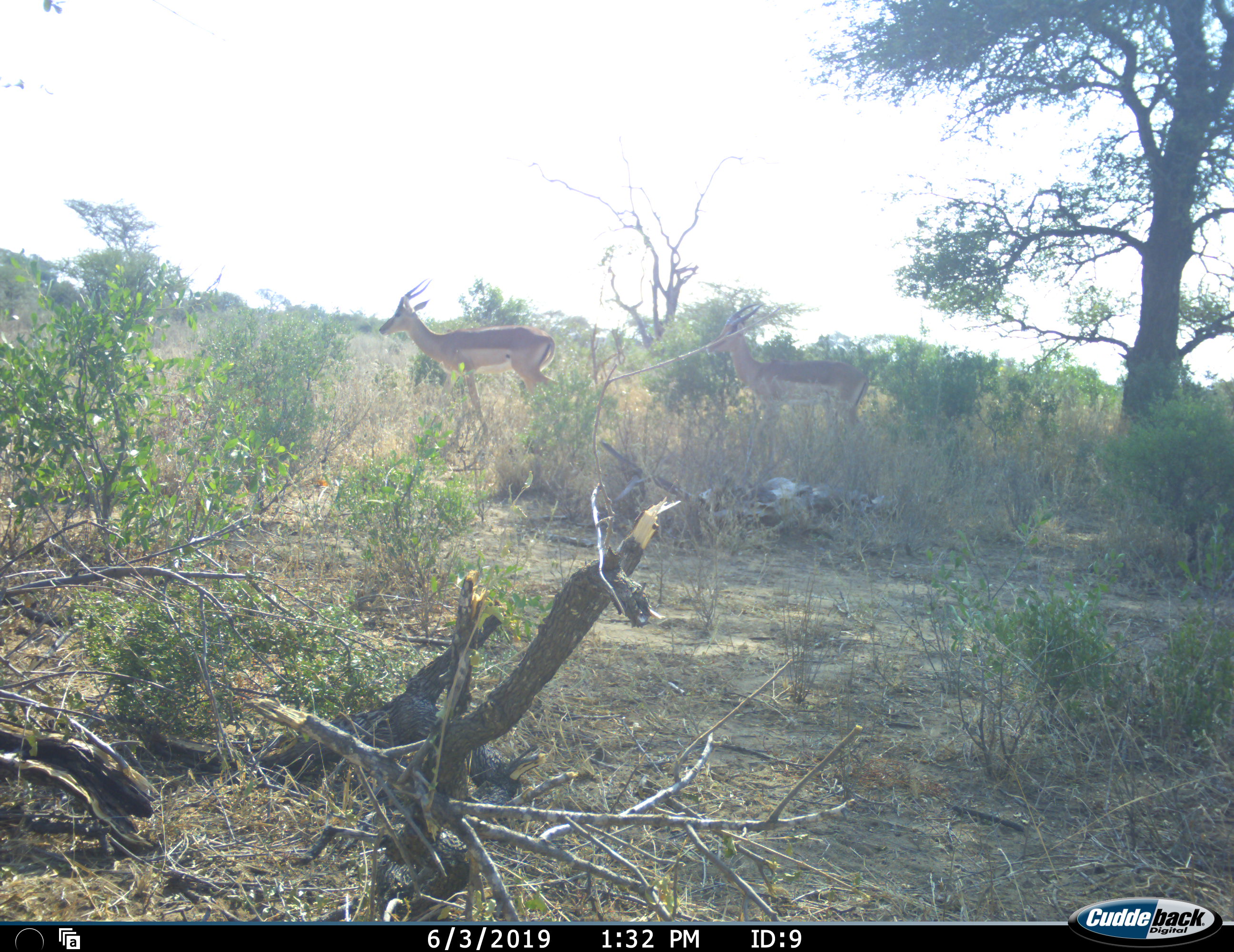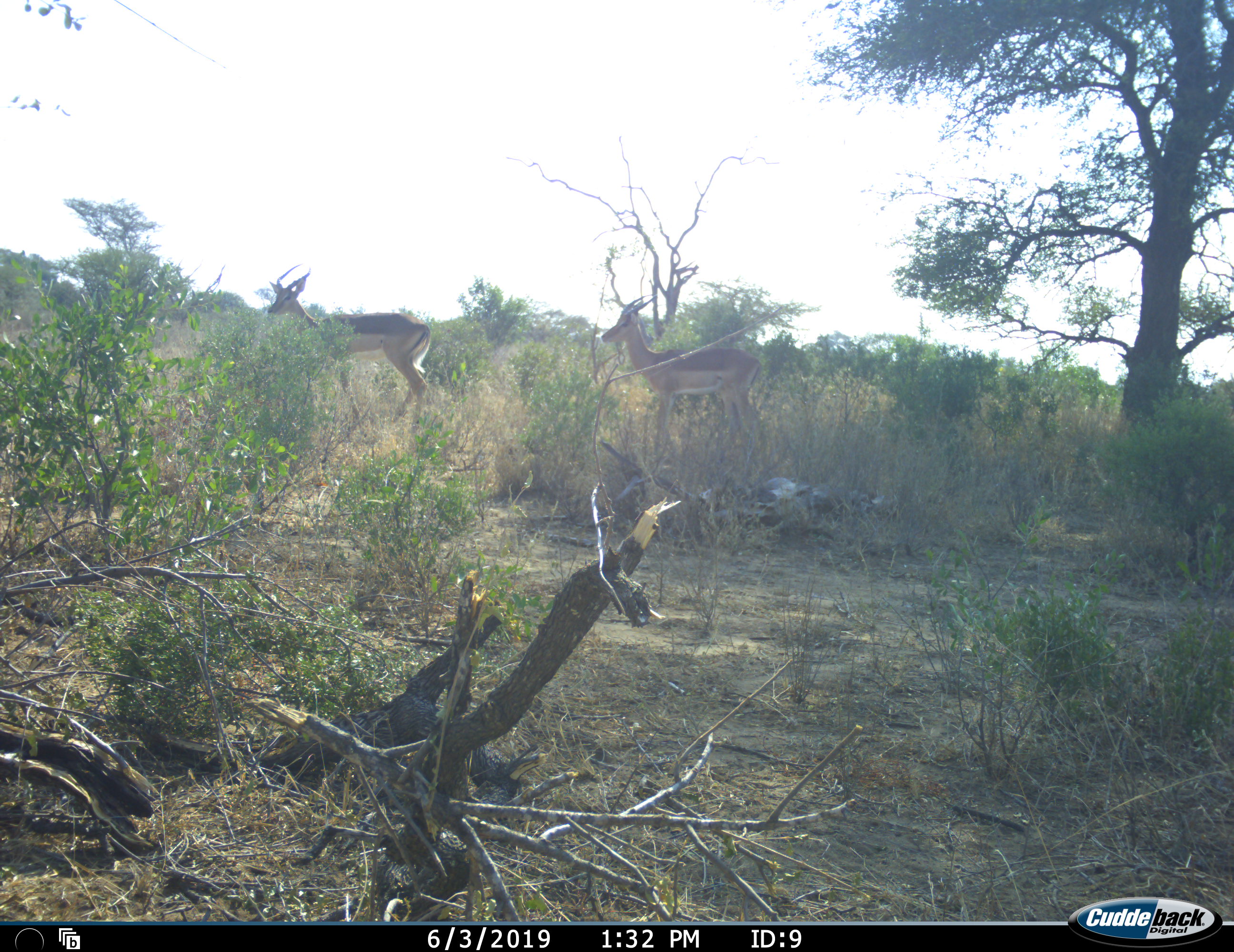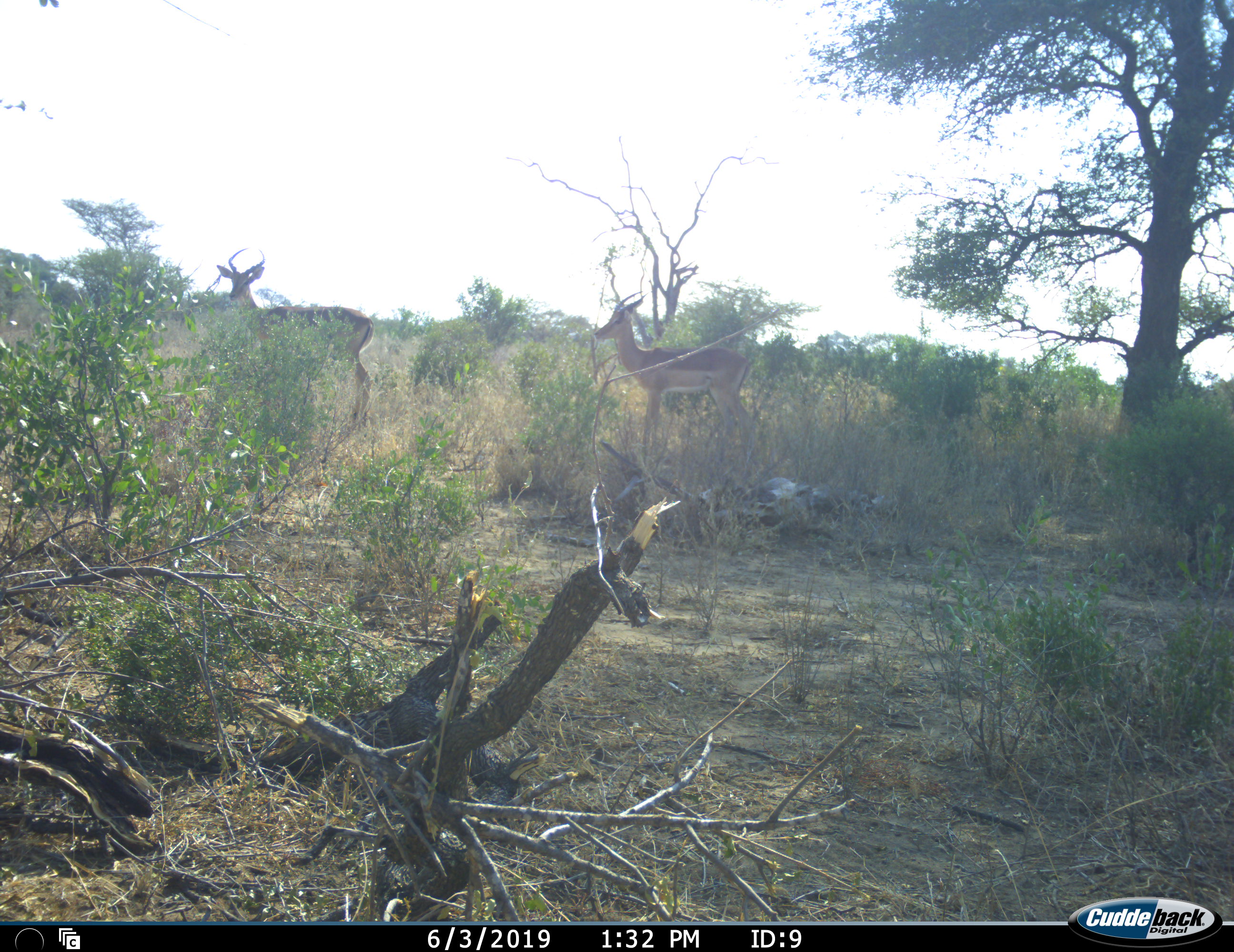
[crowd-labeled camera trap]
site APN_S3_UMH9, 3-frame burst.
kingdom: Animalia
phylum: Chordata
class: Mammalia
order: Artiodactyla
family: Bovidae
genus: Aepyceros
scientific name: Aepyceros melampus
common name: impala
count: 2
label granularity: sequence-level